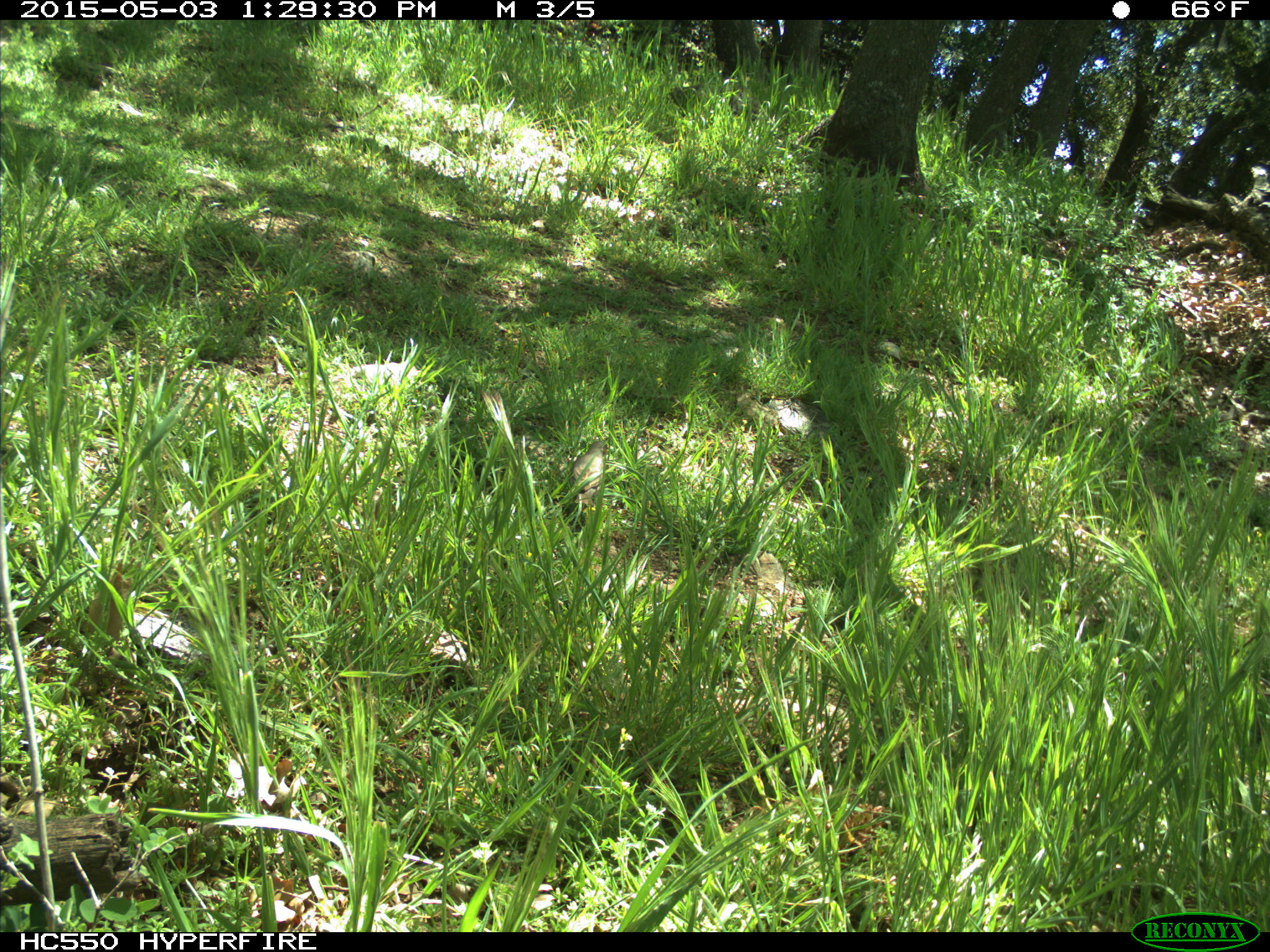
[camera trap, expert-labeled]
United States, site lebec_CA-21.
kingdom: Animalia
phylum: Chordata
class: Aves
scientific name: Aves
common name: birds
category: unidentified bird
Unidentified bird (birds) (Aves).